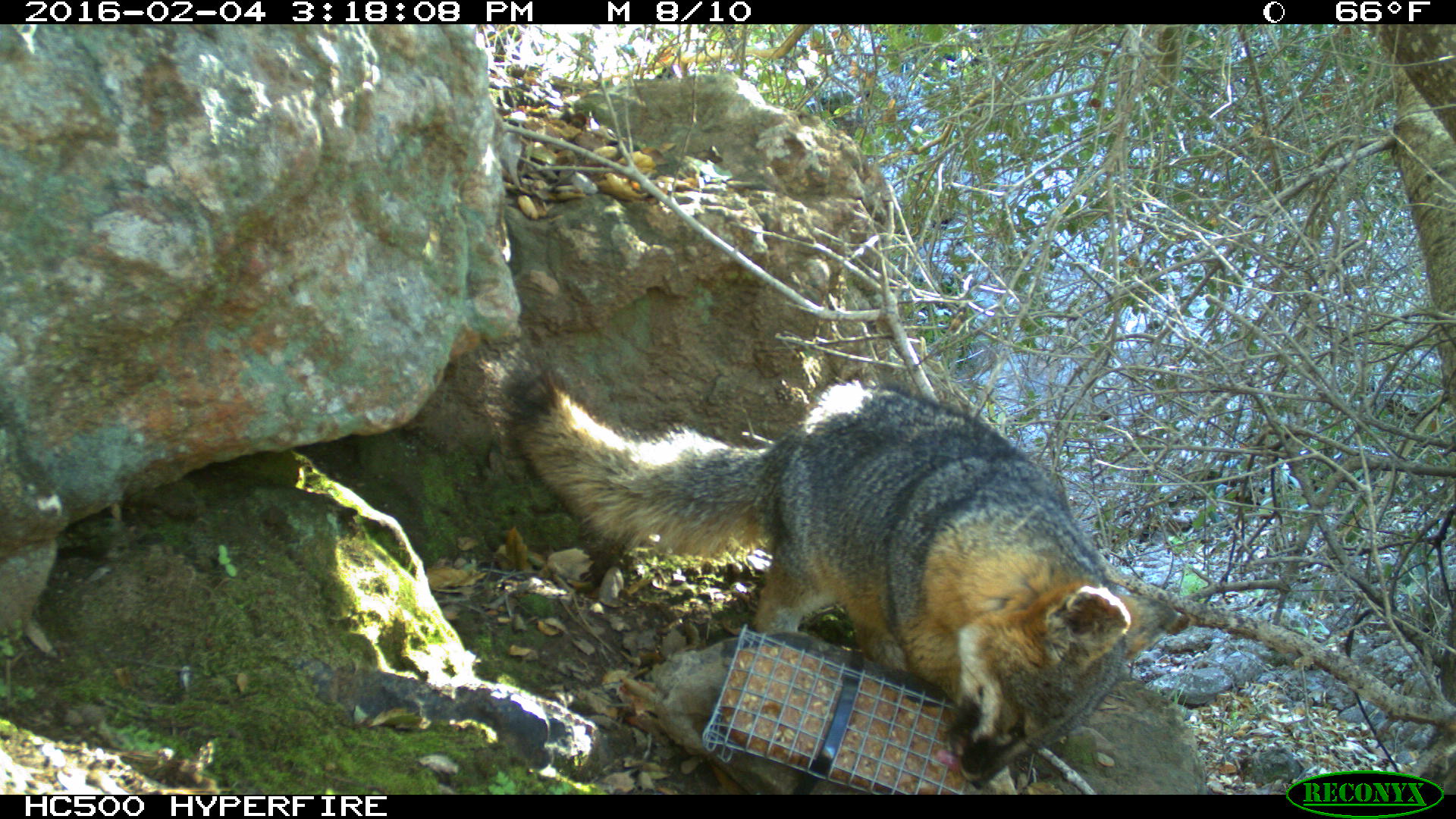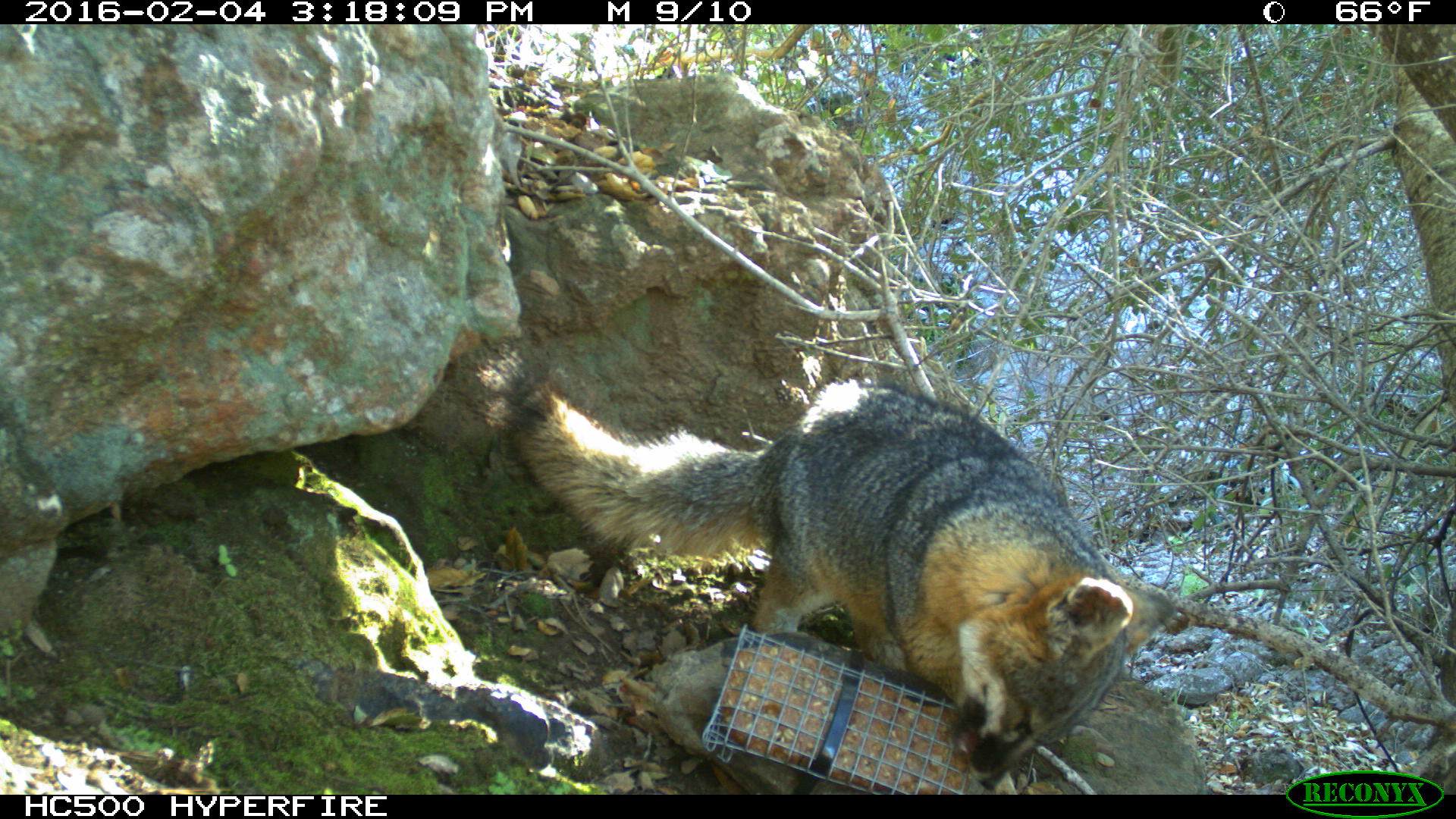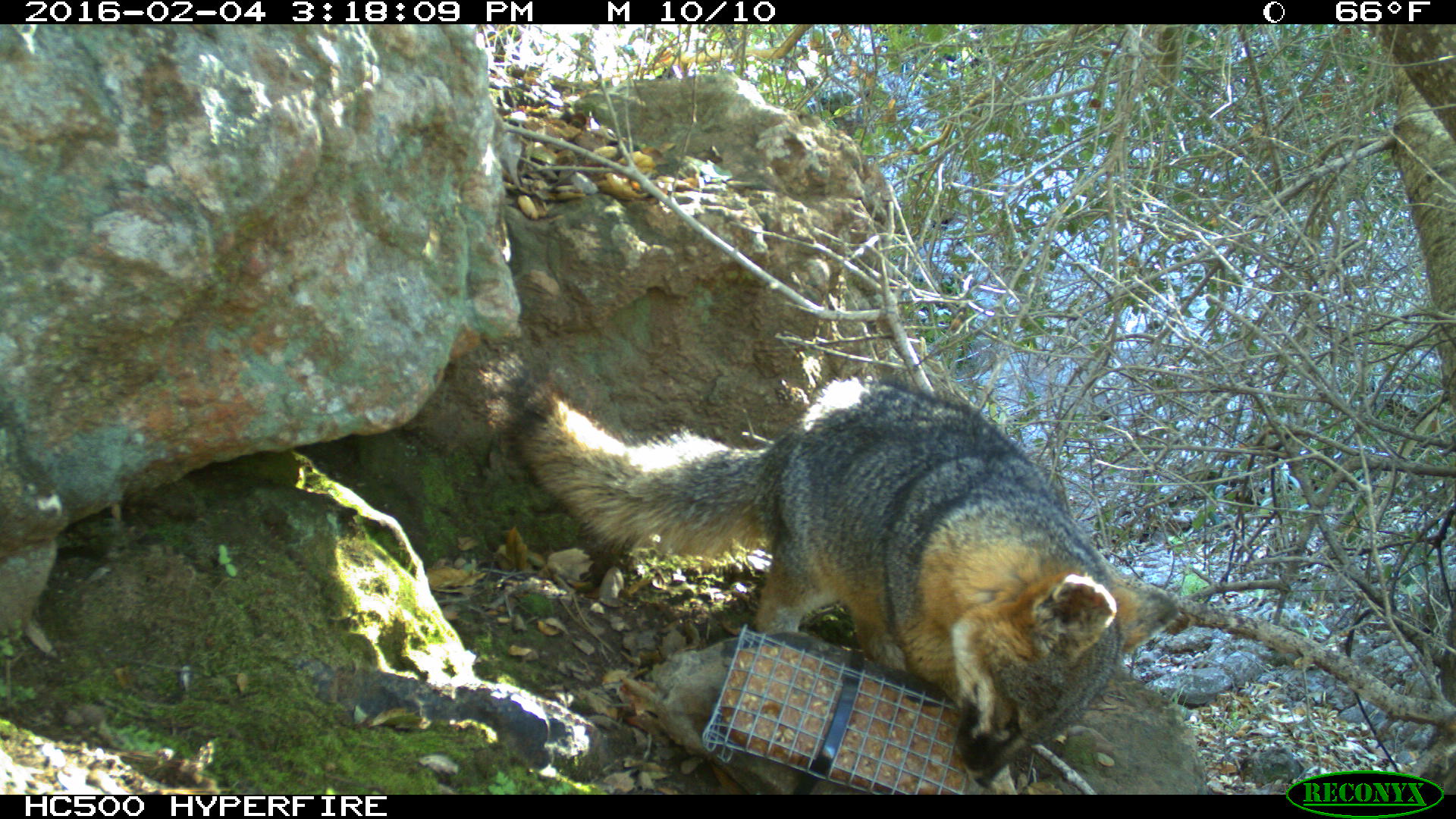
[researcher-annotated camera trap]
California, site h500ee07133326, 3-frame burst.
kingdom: Animalia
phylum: Chordata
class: Mammalia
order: Carnivora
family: Canidae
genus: Urocyon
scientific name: Urocyon littoralis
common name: island fox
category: fox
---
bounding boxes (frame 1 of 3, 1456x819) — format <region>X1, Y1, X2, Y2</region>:
fox: <region>500, 355, 1176, 789</region>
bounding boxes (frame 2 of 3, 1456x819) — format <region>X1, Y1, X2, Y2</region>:
fox: <region>445, 330, 1177, 789</region>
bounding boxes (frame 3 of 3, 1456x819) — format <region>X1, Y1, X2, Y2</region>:
fox: <region>503, 371, 1176, 789</region>